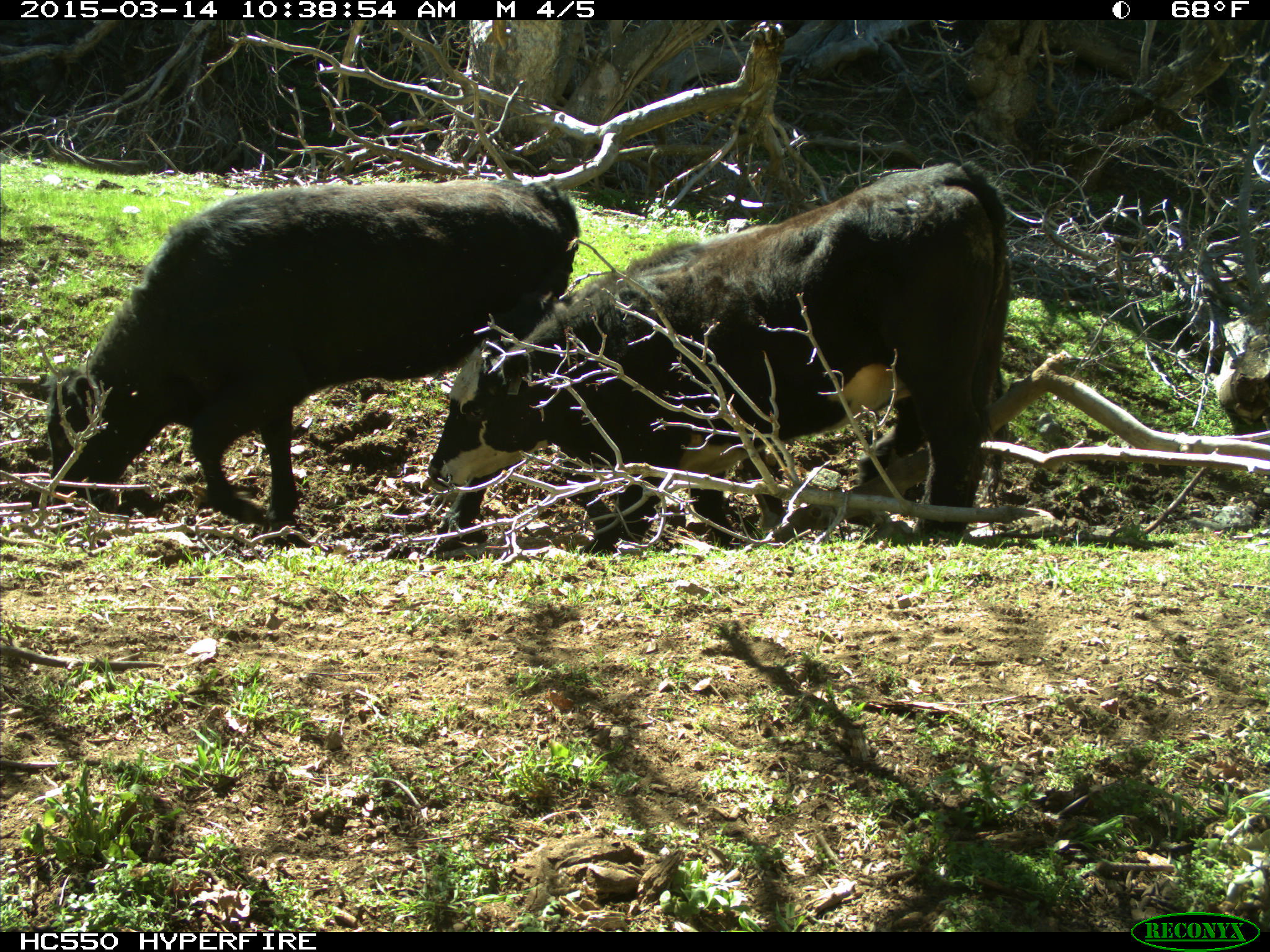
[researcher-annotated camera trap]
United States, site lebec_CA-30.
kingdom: Animalia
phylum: Chordata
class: Mammalia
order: Artiodactyla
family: Bovidae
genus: Bos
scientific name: Bos taurus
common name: domestic cow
Bos taurus (domestic cow).